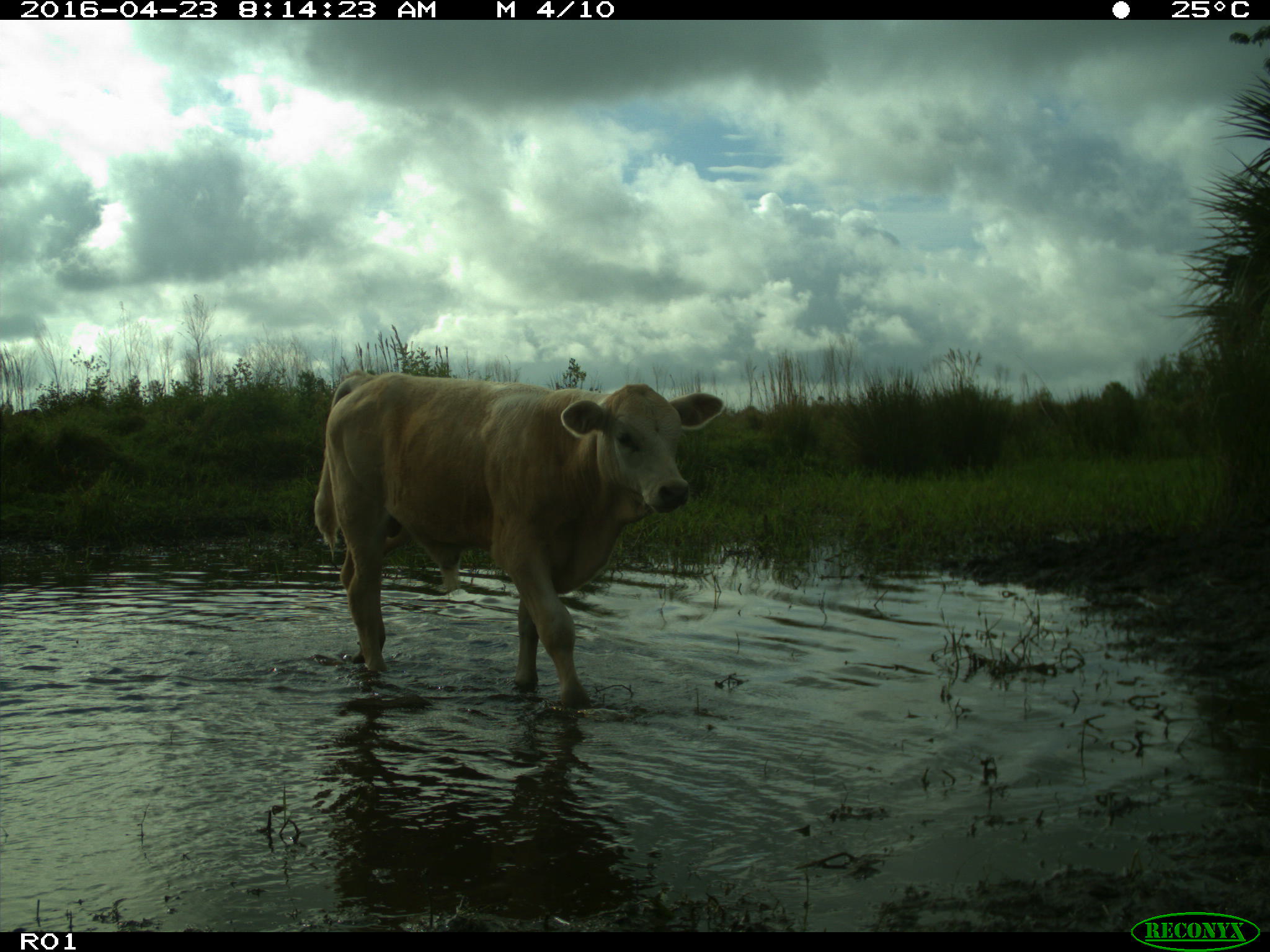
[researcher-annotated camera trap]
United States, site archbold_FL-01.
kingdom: Animalia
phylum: Chordata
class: Mammalia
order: Artiodactyla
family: Bovidae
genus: Bos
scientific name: Bos taurus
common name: domestic cow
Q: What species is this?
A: Bos taurus (domestic cow).